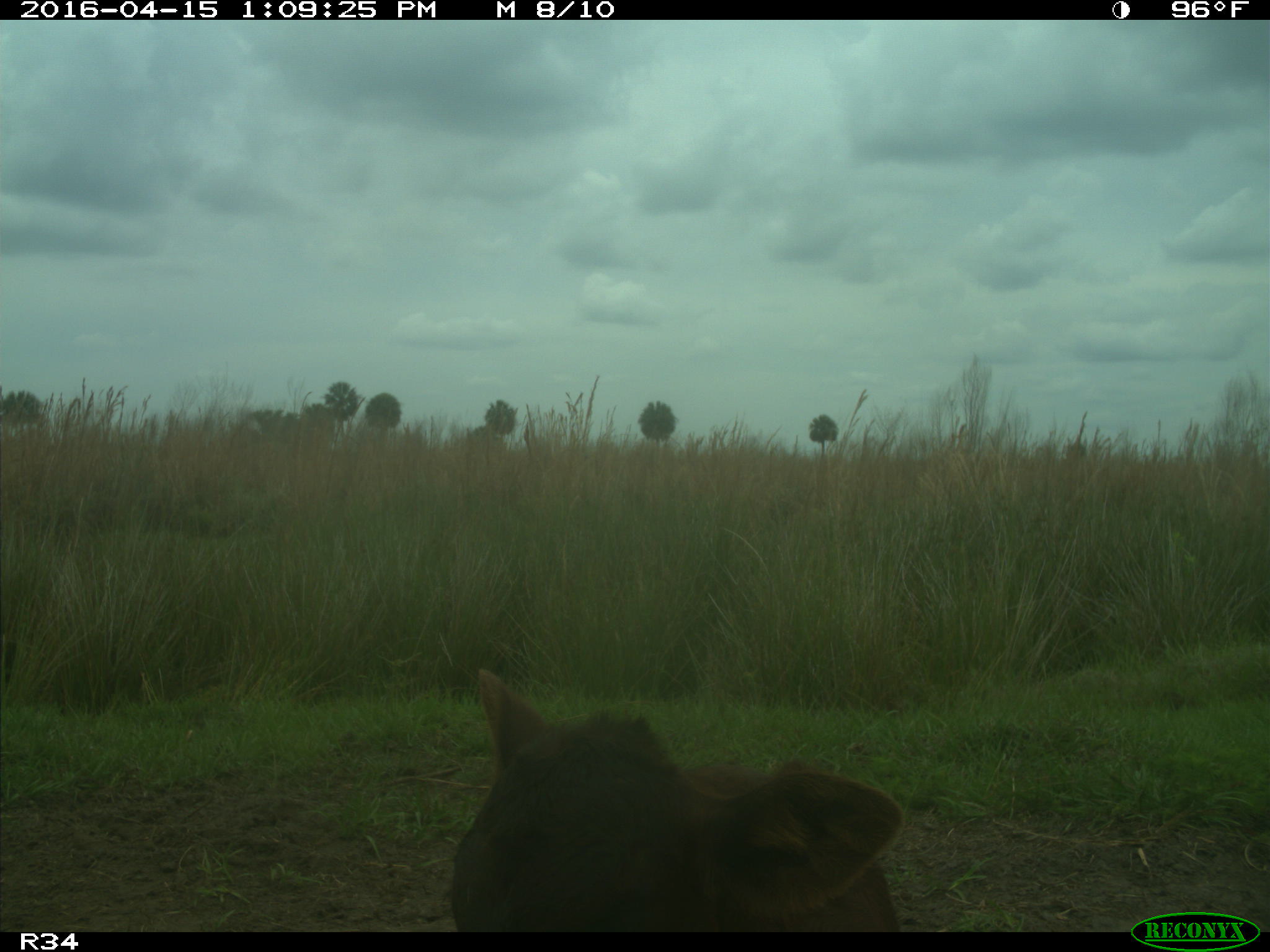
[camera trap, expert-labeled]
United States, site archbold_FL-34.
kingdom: Animalia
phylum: Chordata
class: Mammalia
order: Artiodactyla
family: Bovidae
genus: Bos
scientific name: Bos taurus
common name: domestic cow